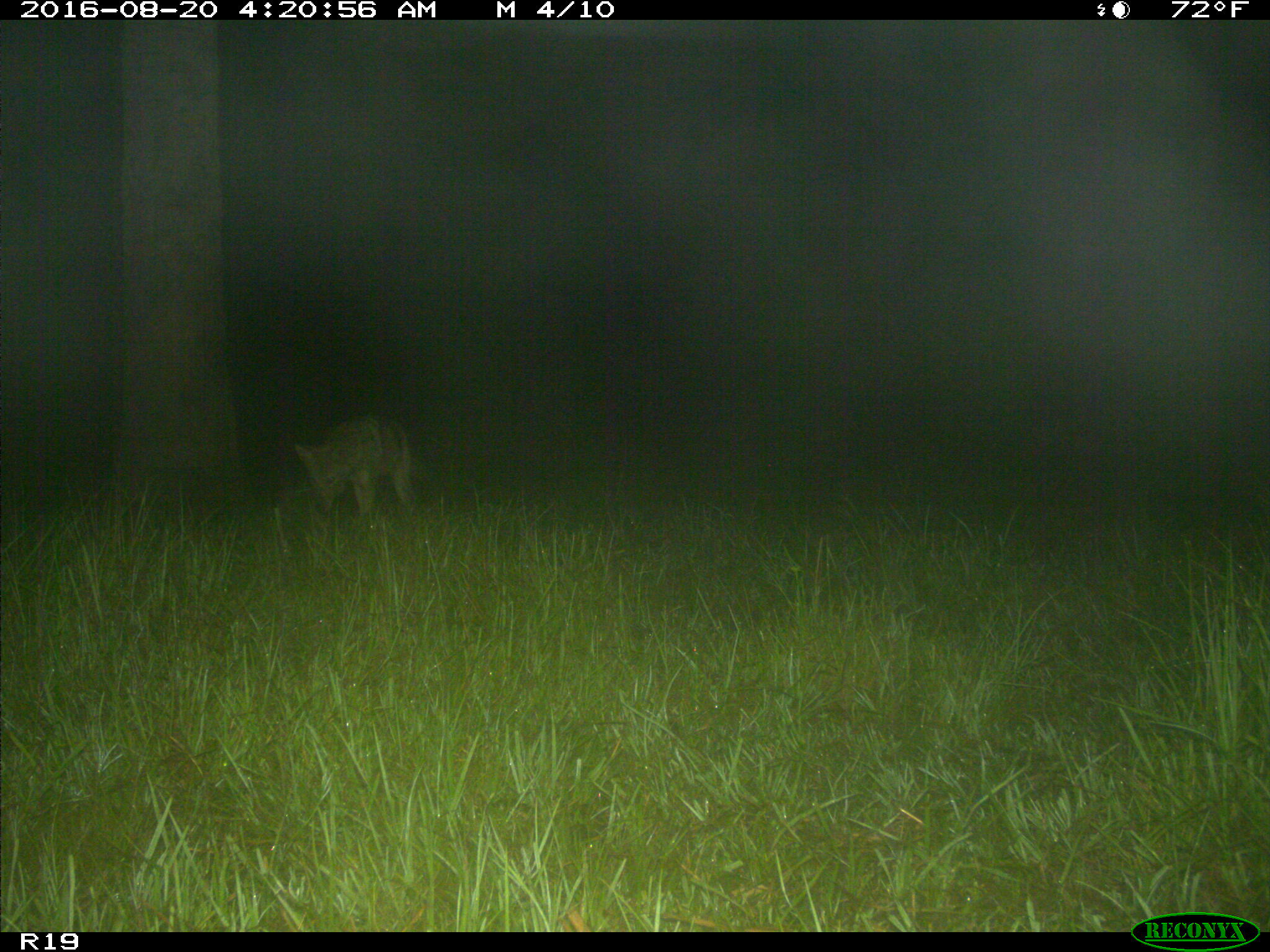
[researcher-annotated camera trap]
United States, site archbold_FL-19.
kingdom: Animalia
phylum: Chordata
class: Mammalia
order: Carnivora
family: Canidae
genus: Canis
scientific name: Canis latrans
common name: coyote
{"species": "Canis latrans (coyote)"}